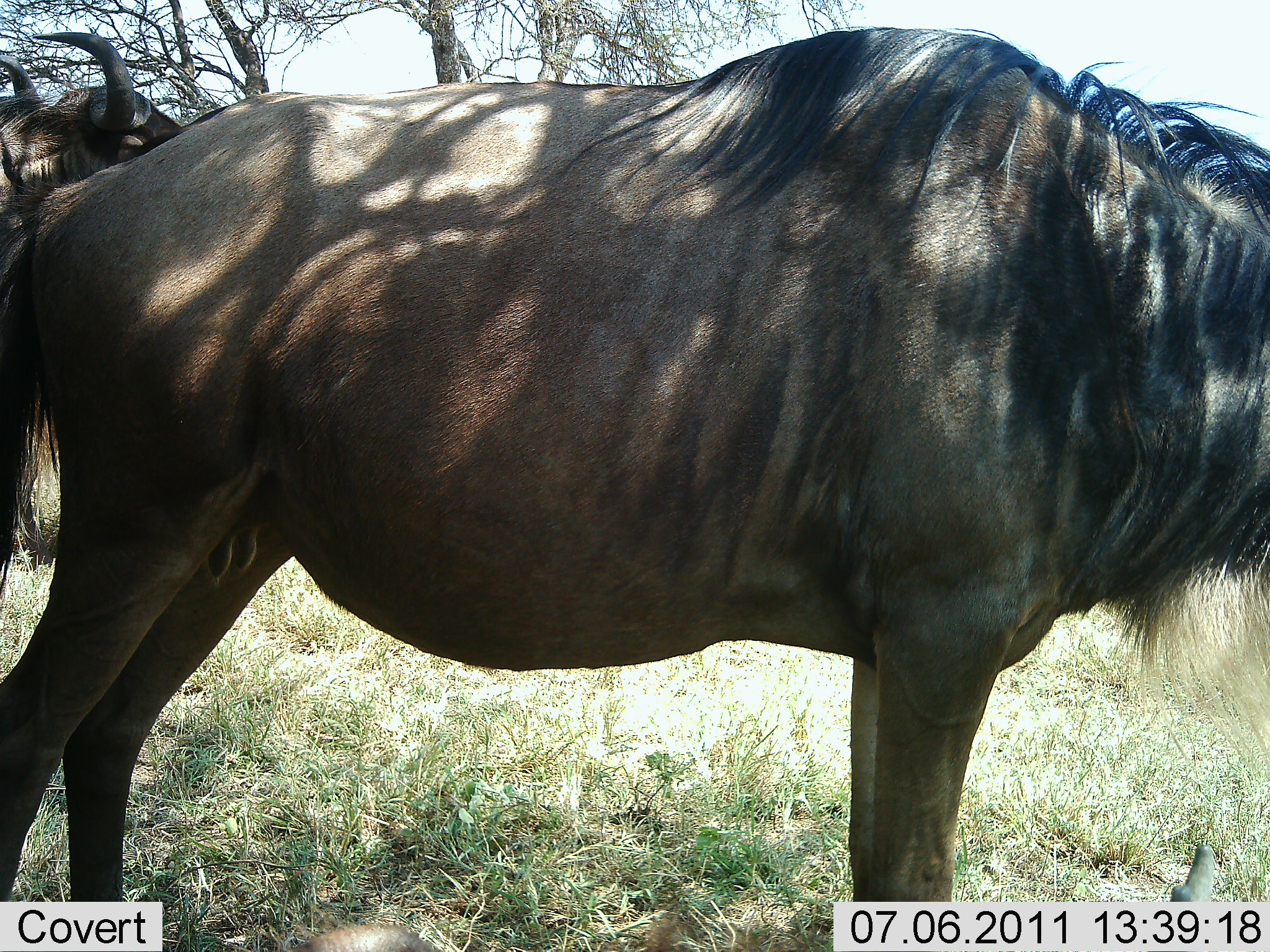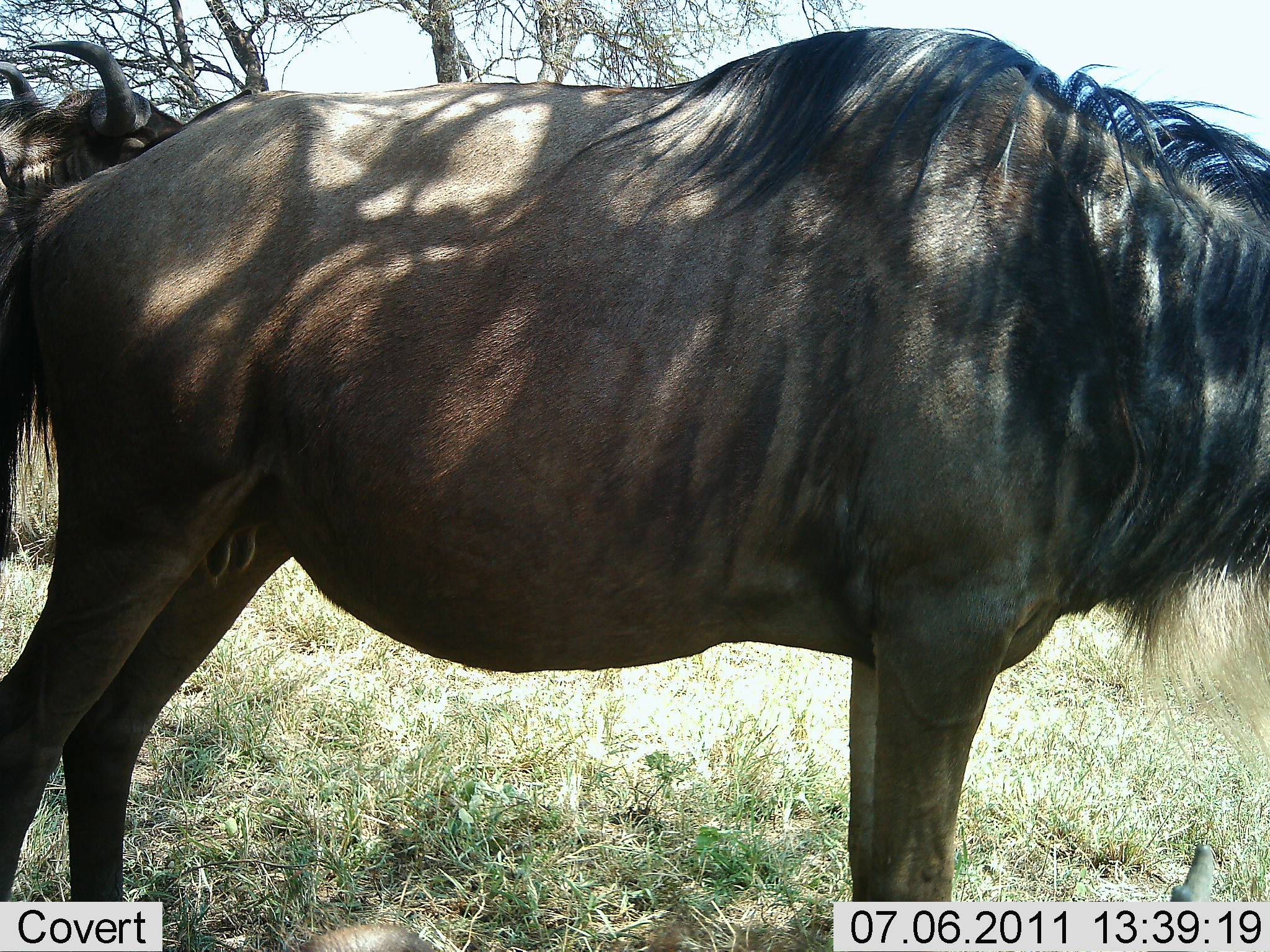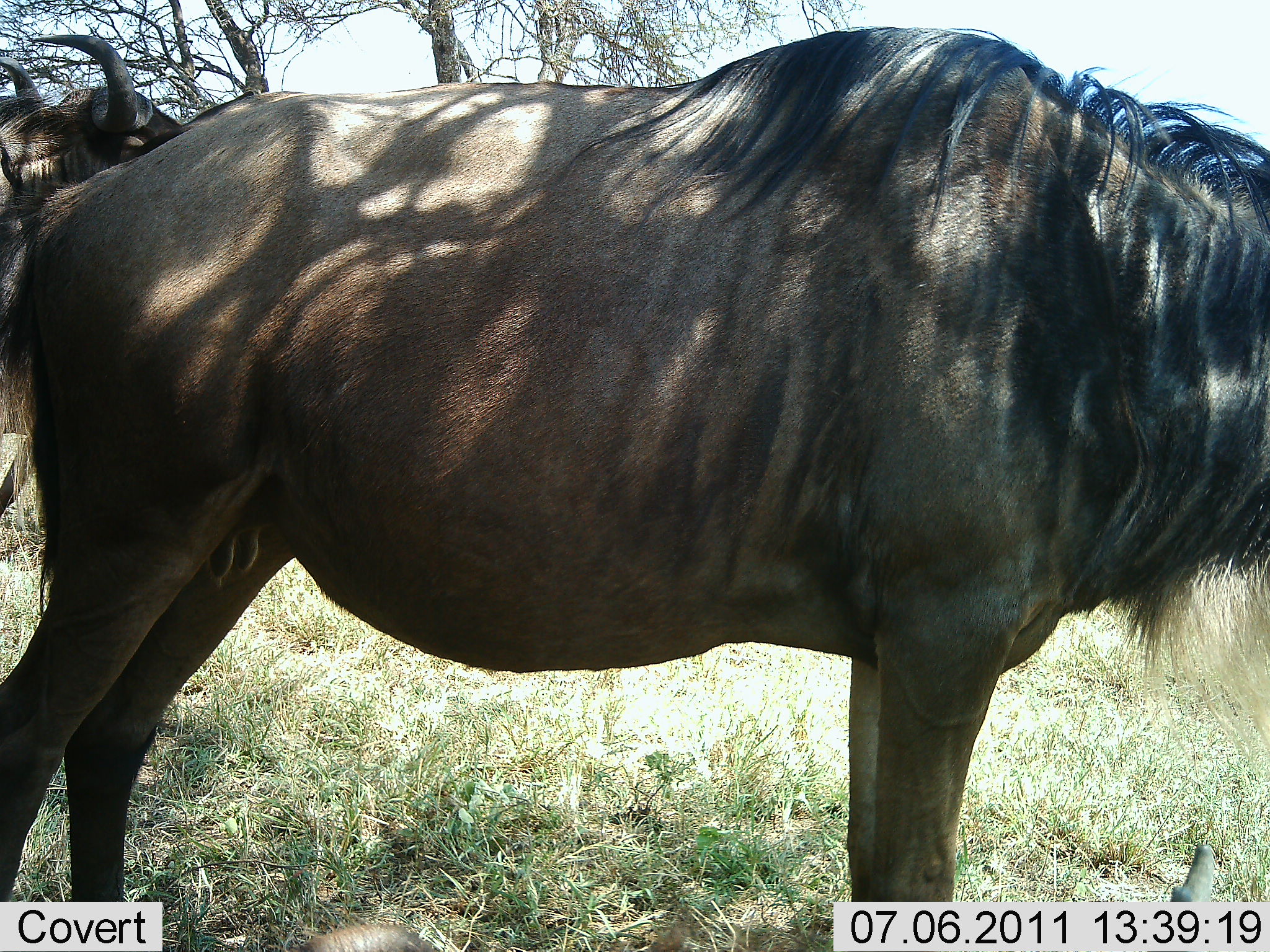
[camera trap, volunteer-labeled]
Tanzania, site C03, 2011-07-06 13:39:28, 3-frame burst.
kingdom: Animalia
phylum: Chordata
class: Mammalia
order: Artiodactyla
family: Bovidae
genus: Connochaetes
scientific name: Connochaetes taurinus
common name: blue wildebeest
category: wildebeest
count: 2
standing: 100%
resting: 8%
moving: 0%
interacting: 0%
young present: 0%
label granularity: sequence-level